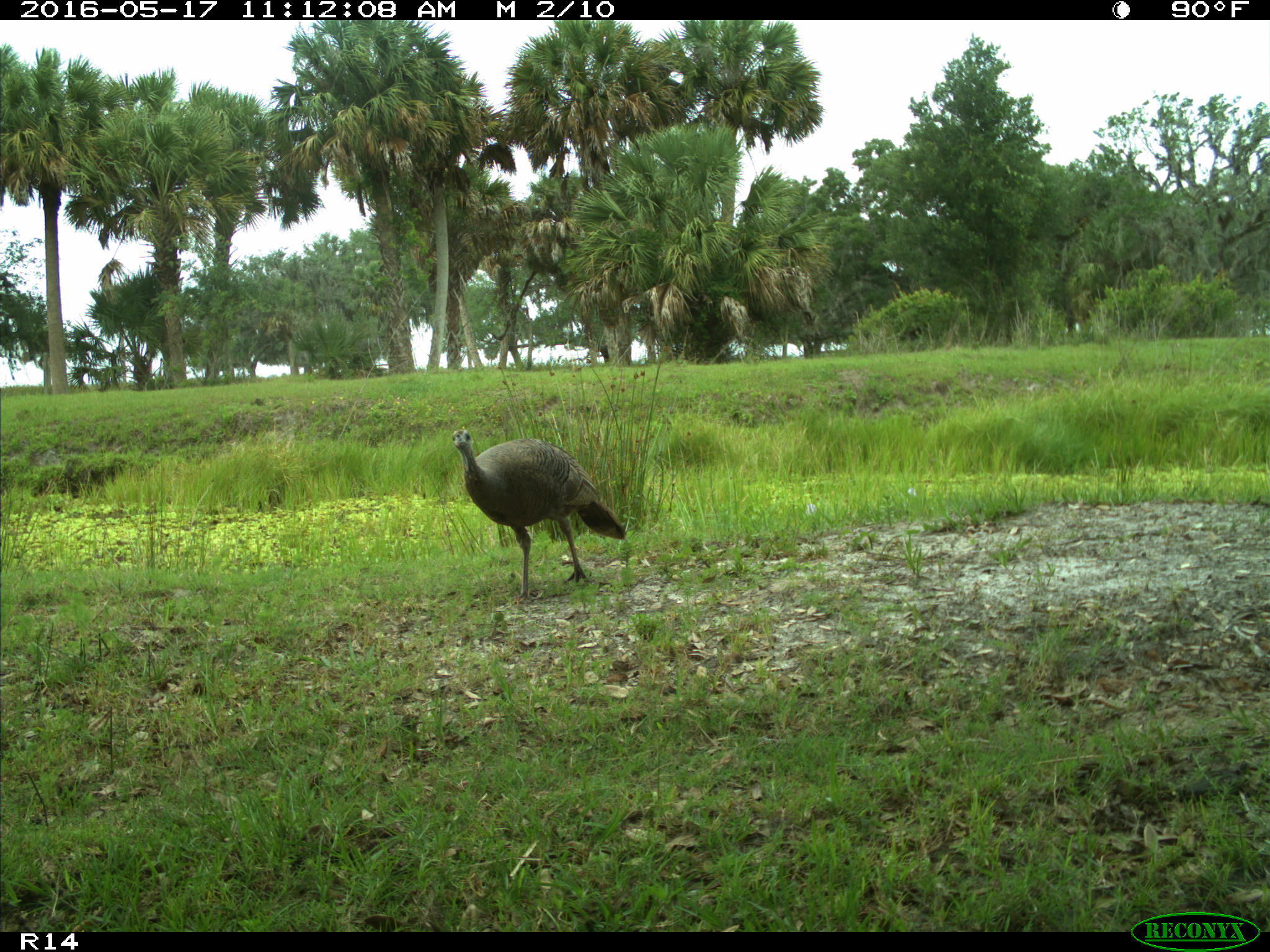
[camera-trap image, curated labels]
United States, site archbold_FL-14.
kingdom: Animalia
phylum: Chordata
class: Aves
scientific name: Aves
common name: birds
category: unidentified bird